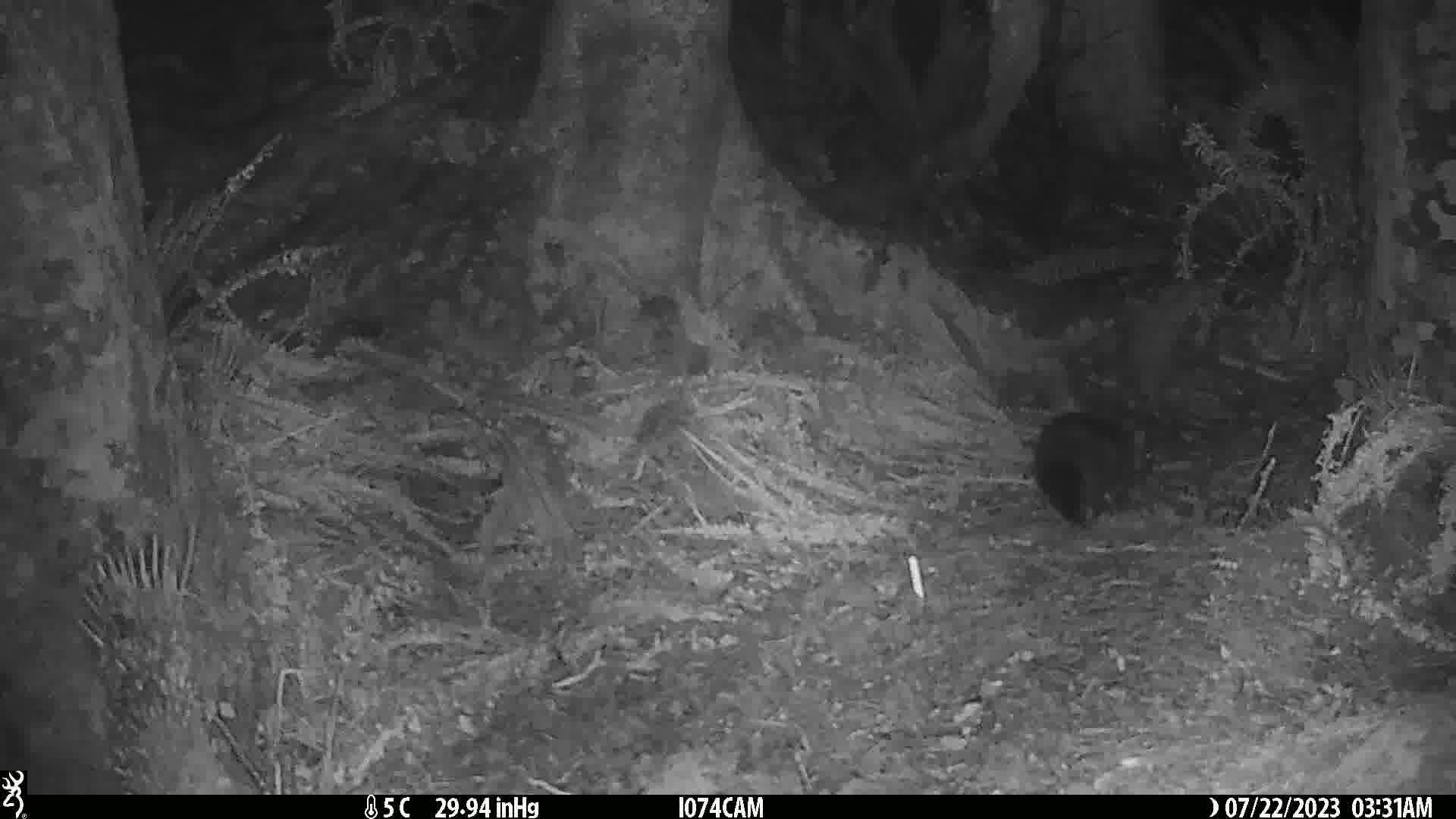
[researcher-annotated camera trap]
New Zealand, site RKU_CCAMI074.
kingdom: Animalia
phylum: Chordata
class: Mammalia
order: Diprotodontia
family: Phalangeridae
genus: Trichosurus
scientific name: Trichosurus vulpecula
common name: common brushtail possum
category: possum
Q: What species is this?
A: Possum (common brushtail possum) (Trichosurus vulpecula).